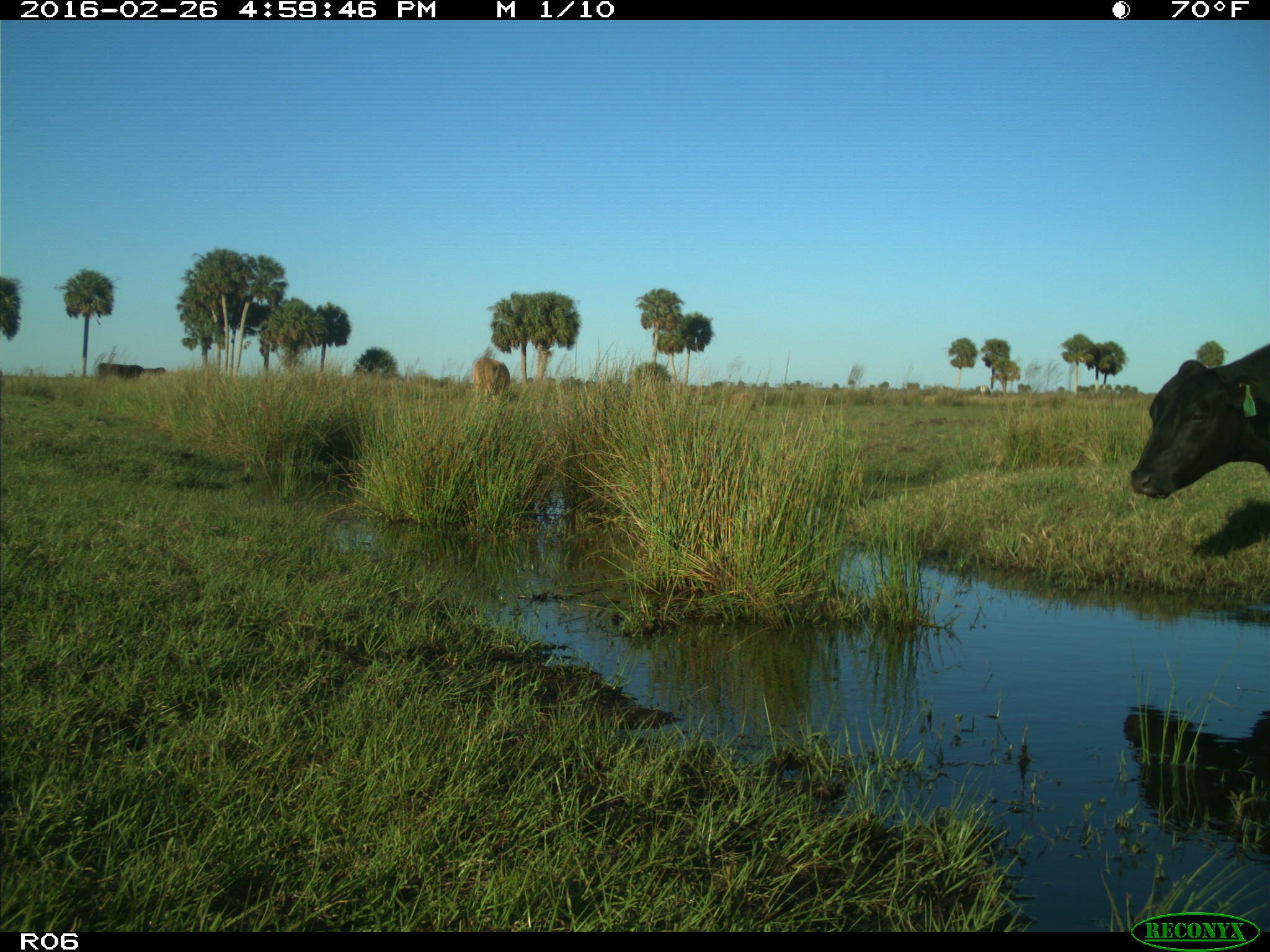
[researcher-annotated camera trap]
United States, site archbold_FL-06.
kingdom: Animalia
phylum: Chordata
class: Mammalia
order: Artiodactyla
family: Bovidae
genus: Bos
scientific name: Bos taurus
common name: domestic cow